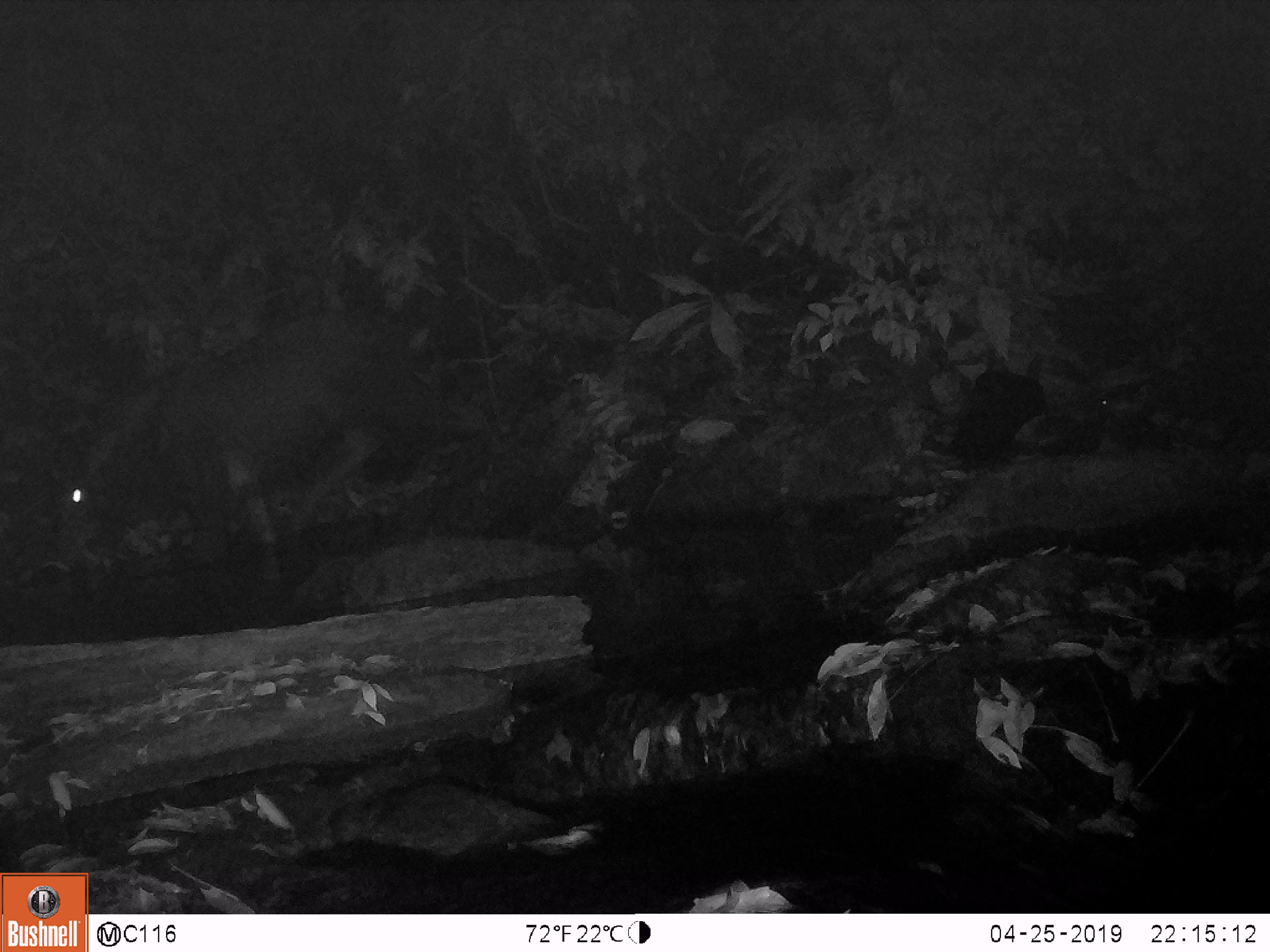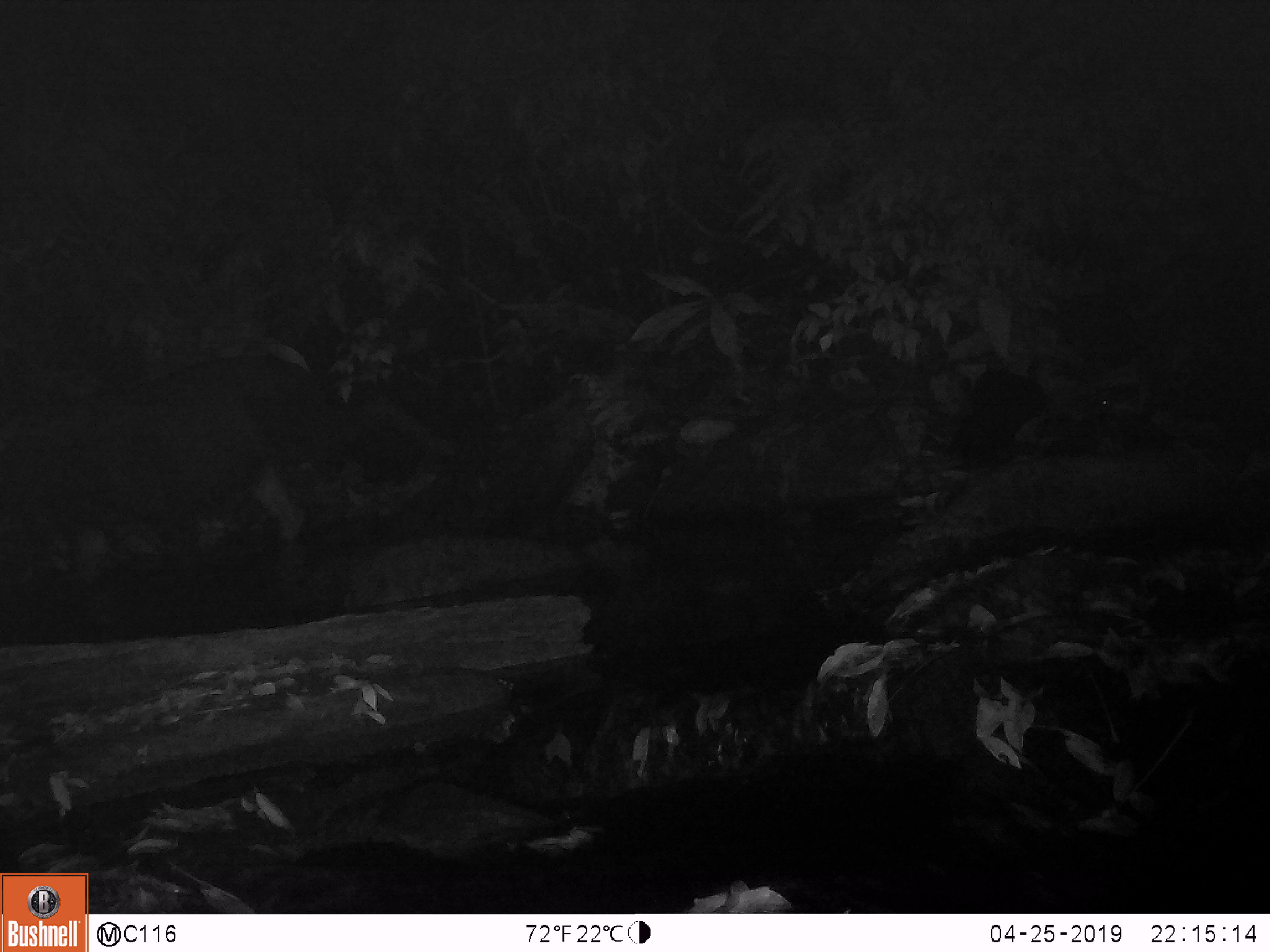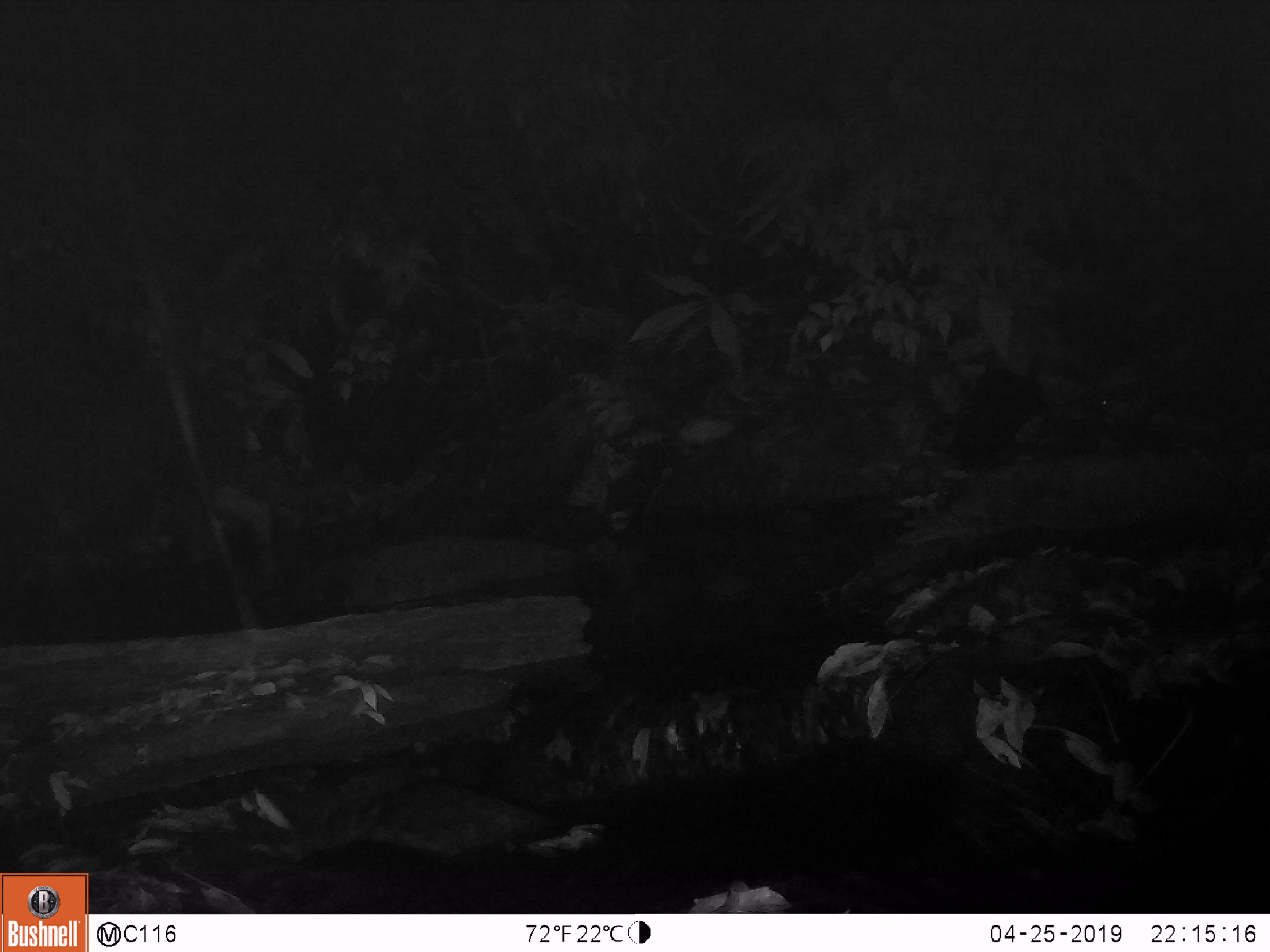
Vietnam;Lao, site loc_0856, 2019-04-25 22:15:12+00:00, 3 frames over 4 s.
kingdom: Animalia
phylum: Chordata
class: Mammalia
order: Artiodactyla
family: Bovidae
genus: Capricornis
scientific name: Capricornis sumatraensis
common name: chinese serow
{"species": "chinese serow (Capricornis sumatraensis)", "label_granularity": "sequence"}